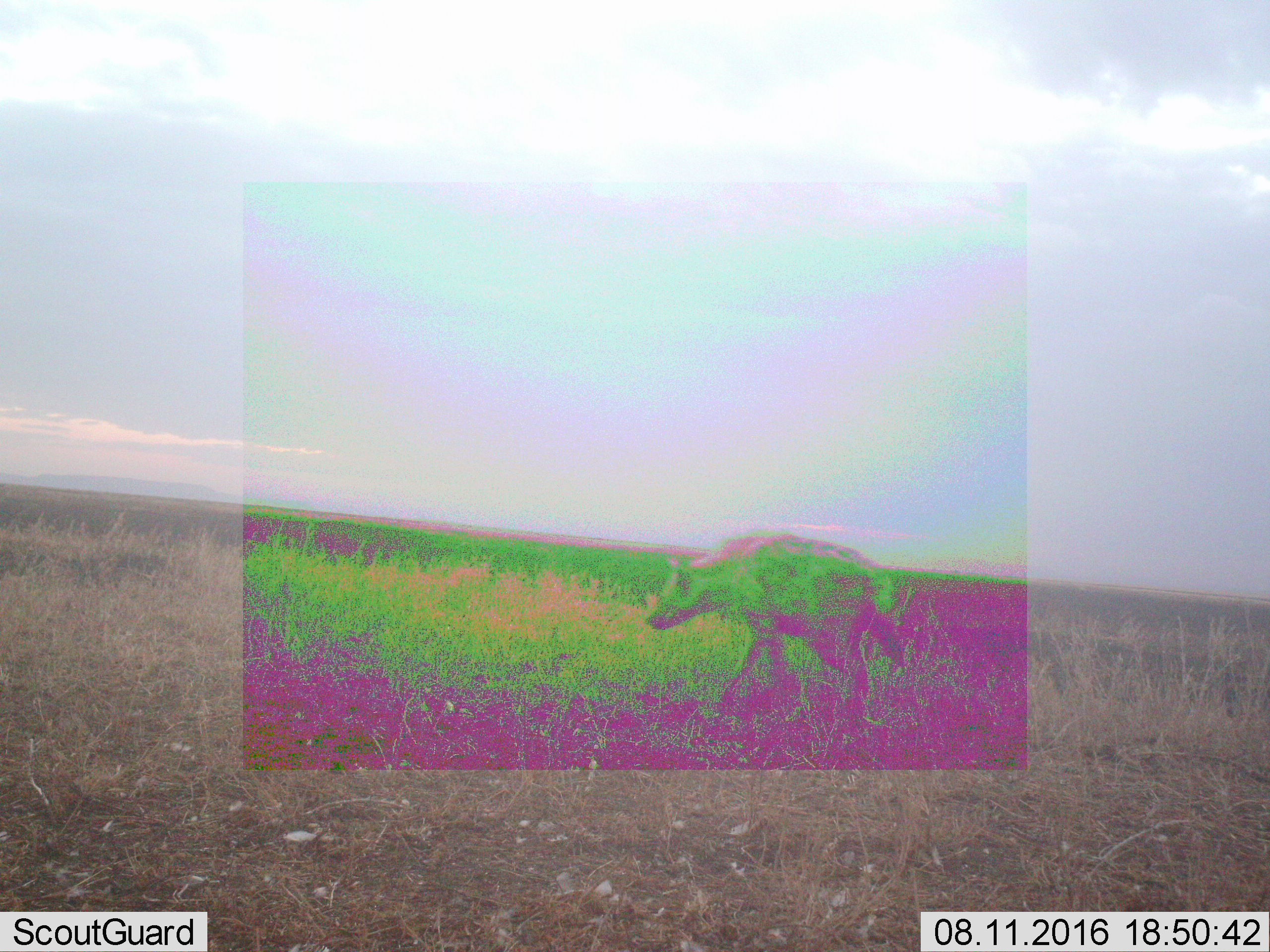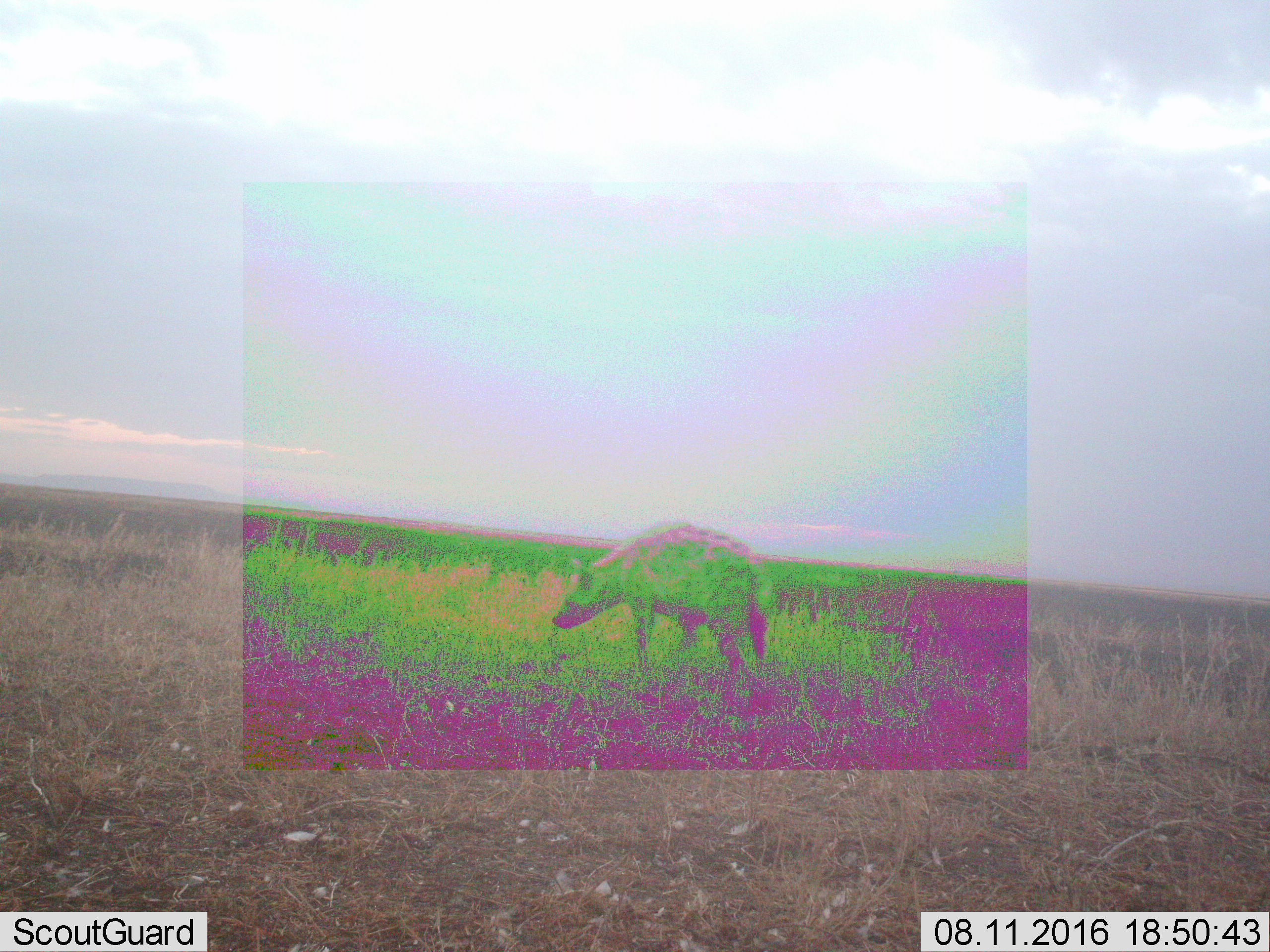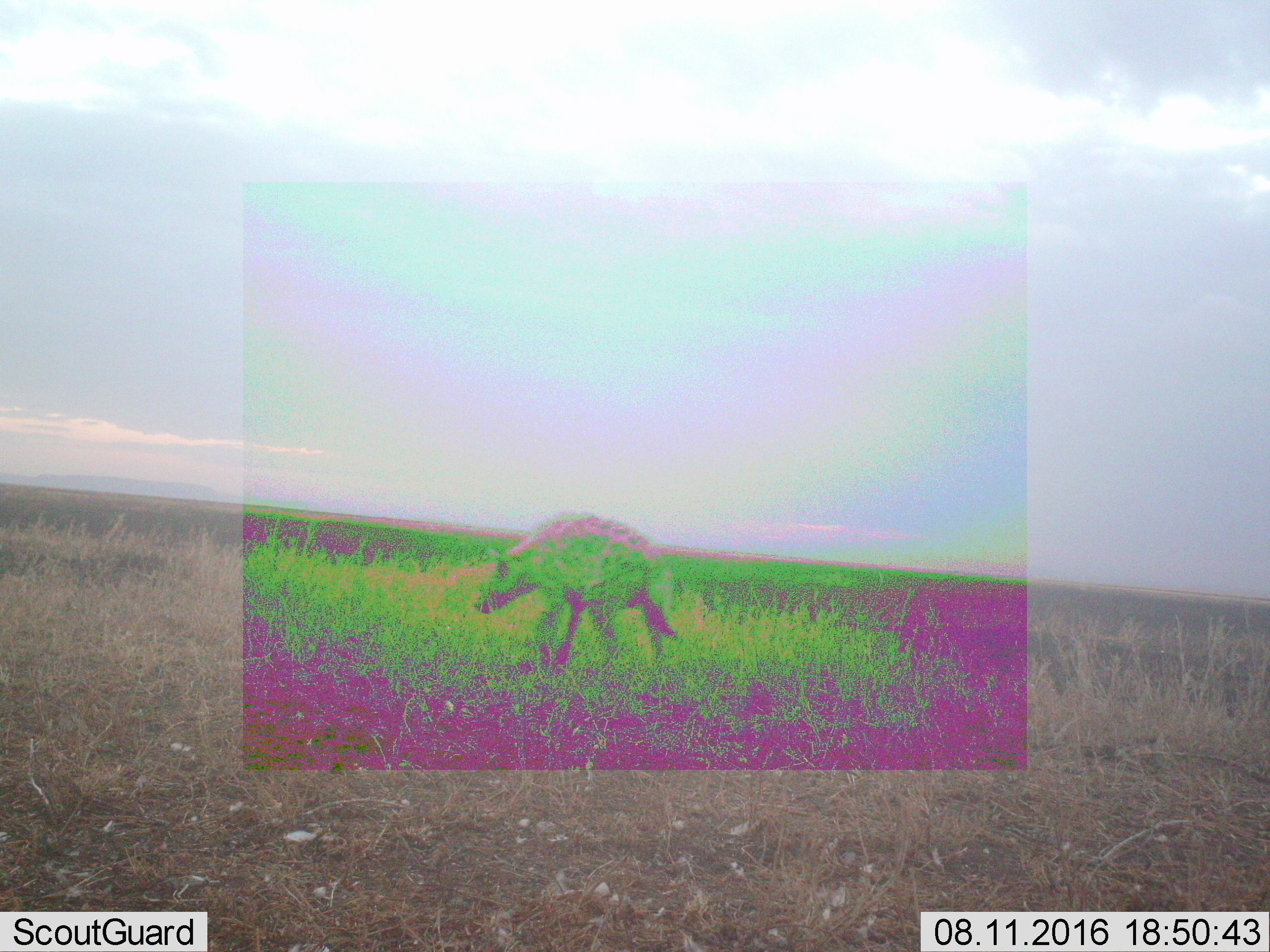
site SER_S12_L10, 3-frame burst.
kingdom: Animalia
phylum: Chordata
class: Mammalia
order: Carnivora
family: Hyaenidae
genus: Crocuta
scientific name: Crocuta crocuta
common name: spotted hyena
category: hyenaspotted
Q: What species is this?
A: Hyenaspotted (spotted hyena) (Crocuta crocuta).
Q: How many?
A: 1.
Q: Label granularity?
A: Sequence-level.